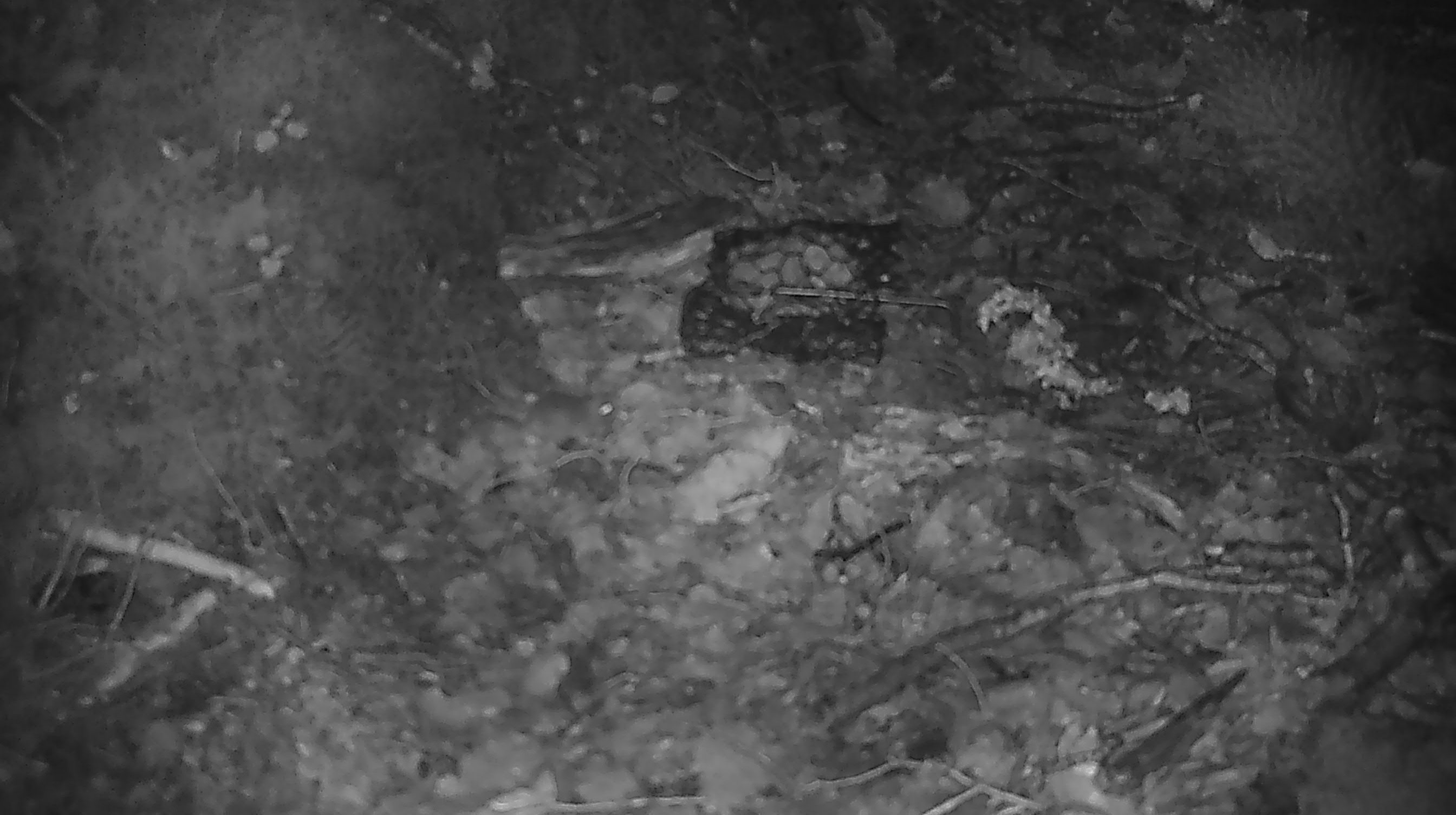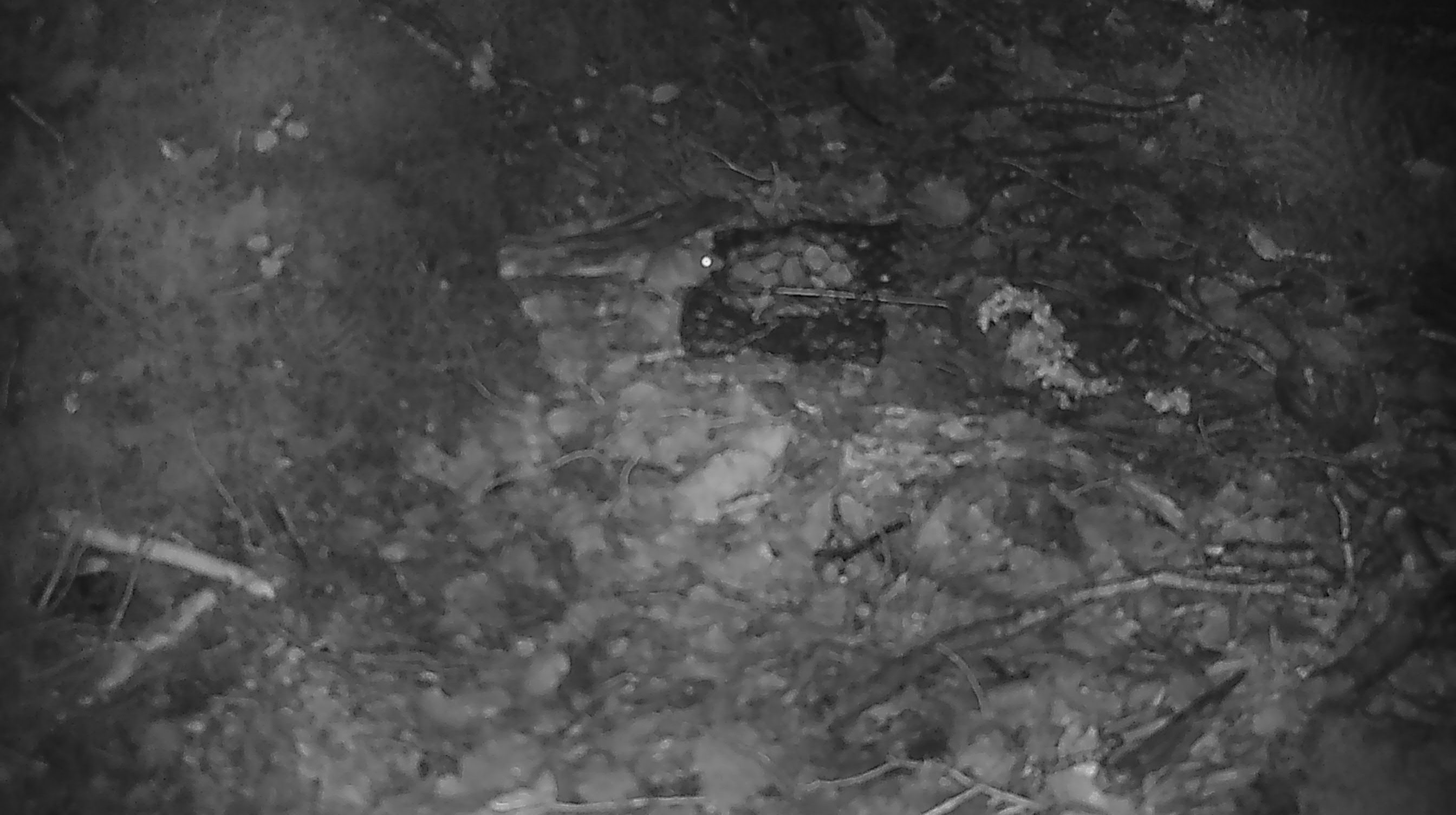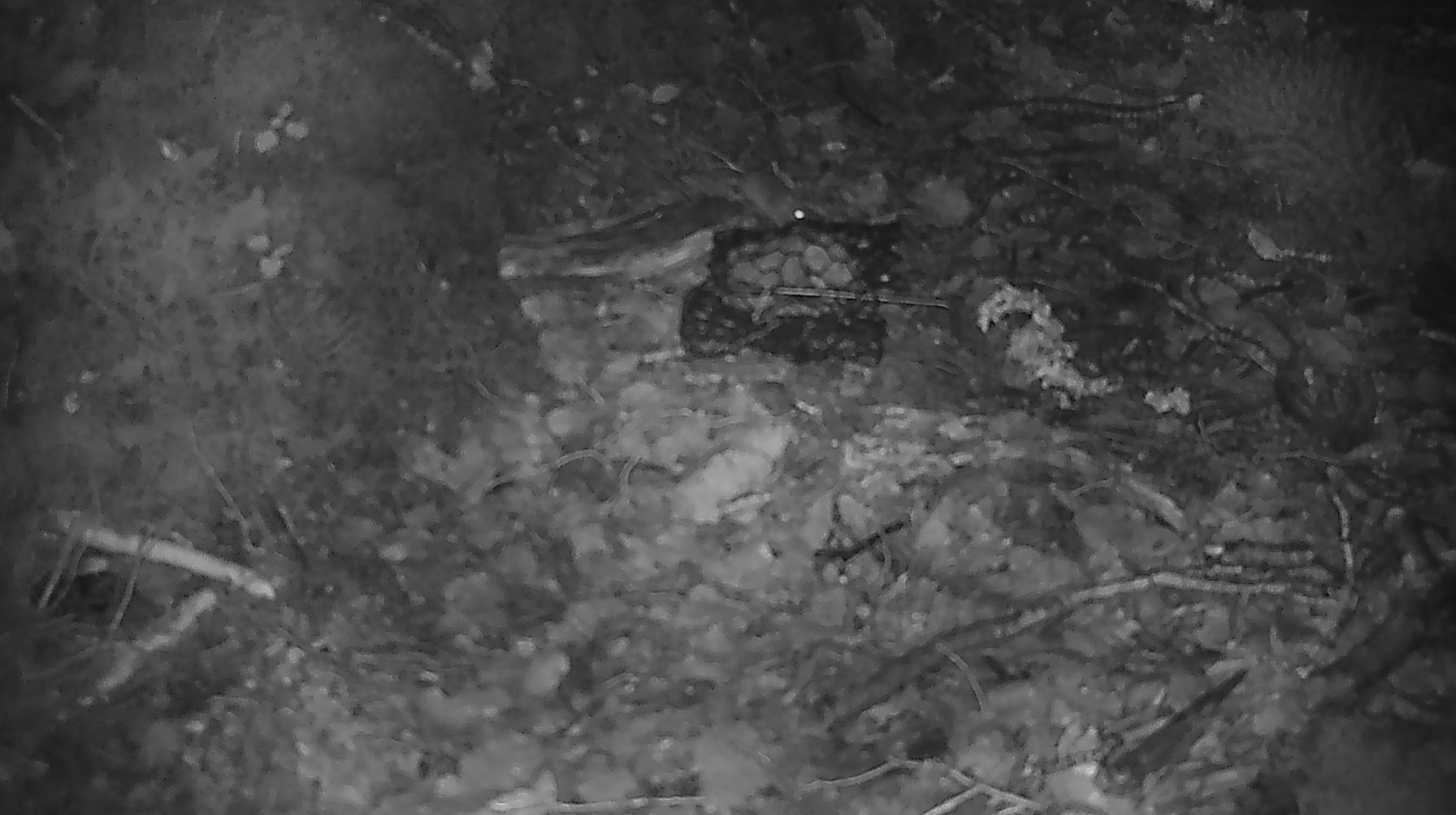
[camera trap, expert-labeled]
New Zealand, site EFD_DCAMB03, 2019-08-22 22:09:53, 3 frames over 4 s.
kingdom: Animalia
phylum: Chordata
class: Mammalia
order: Rodentia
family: Muridae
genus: Mus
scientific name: Mus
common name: mouse